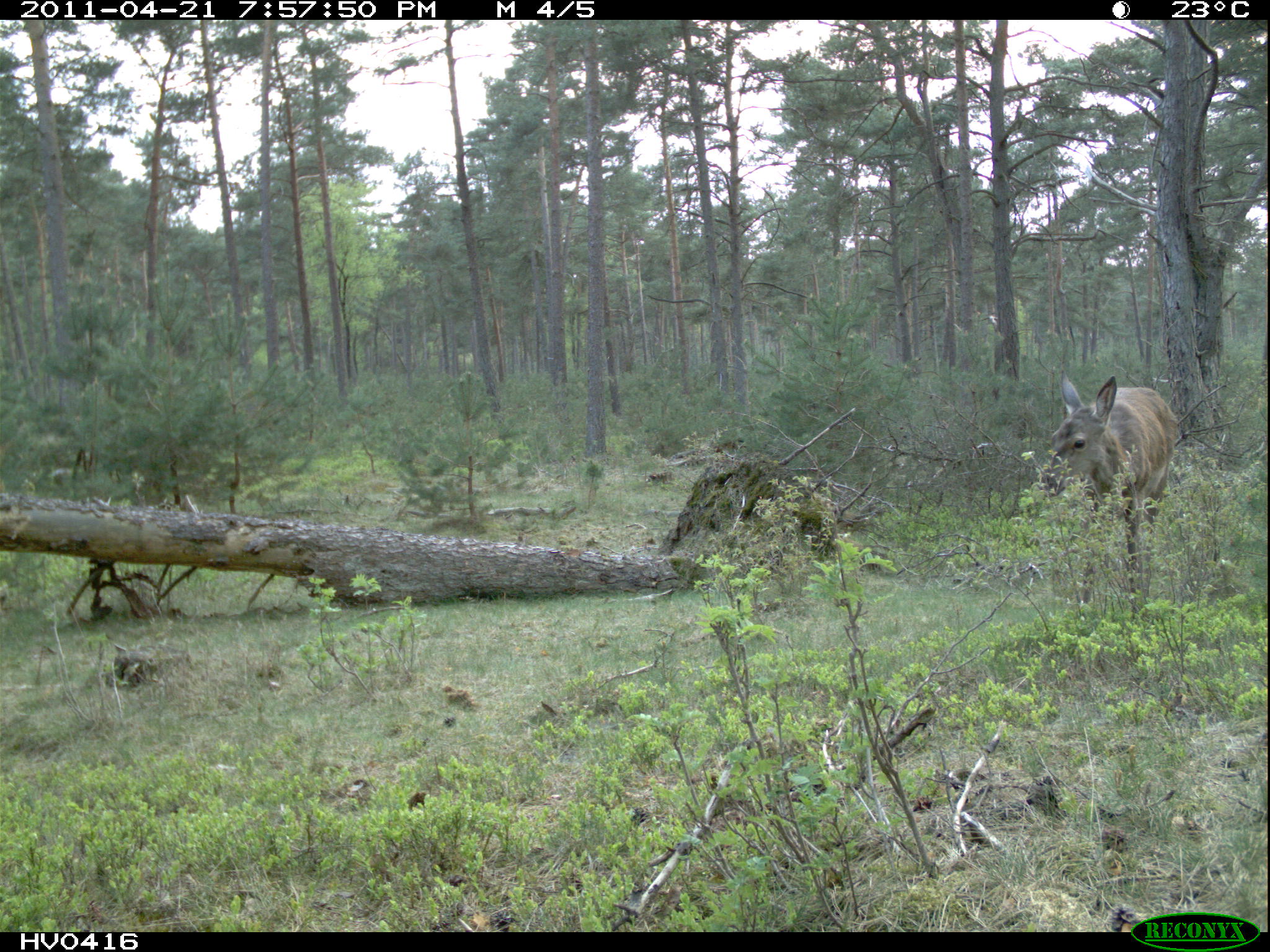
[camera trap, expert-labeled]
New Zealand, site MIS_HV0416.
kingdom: Animalia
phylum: Chordata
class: Mammalia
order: Artiodactyla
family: Cervidae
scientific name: Cervidae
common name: deer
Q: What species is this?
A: Deer (Cervidae).